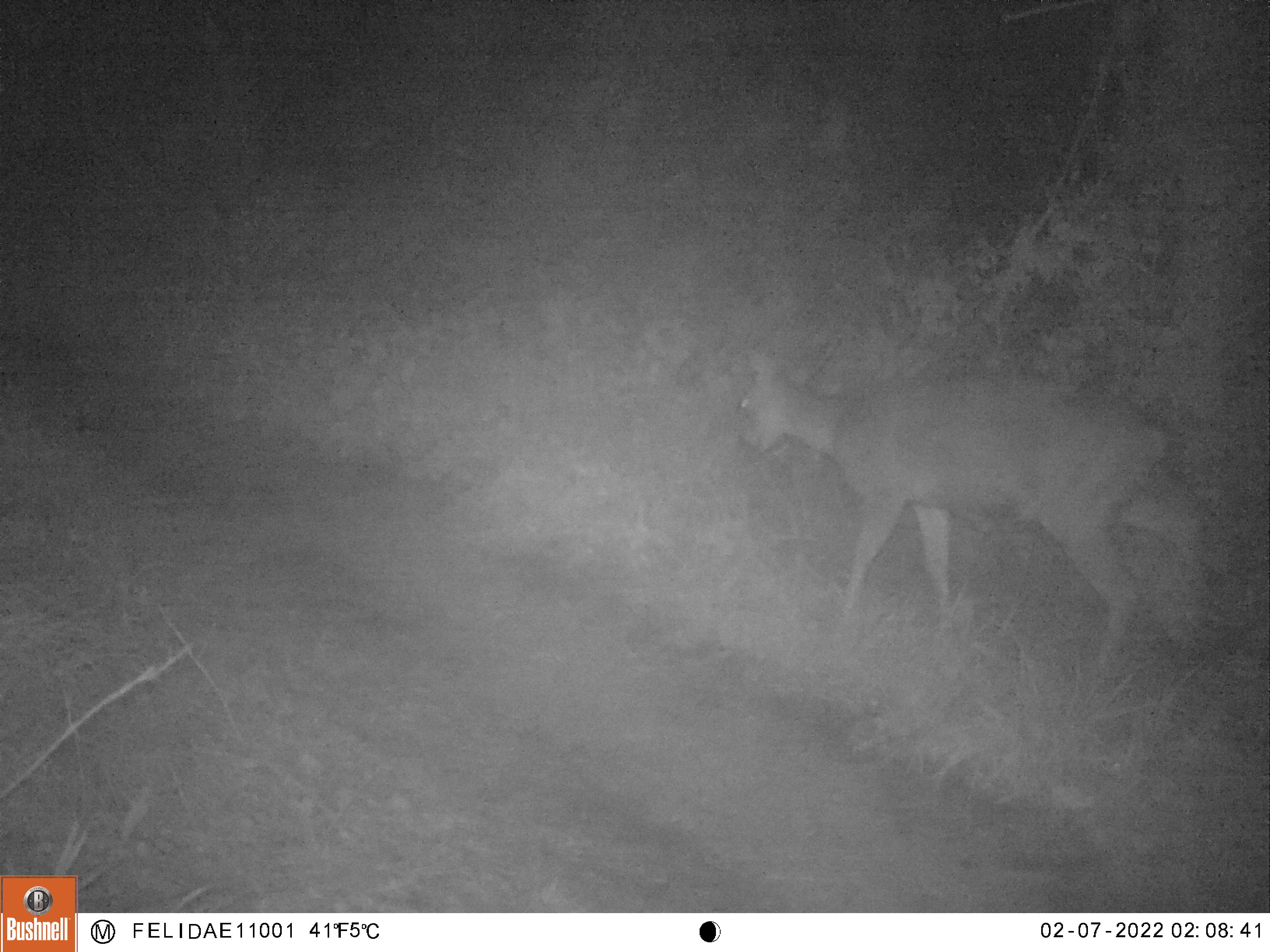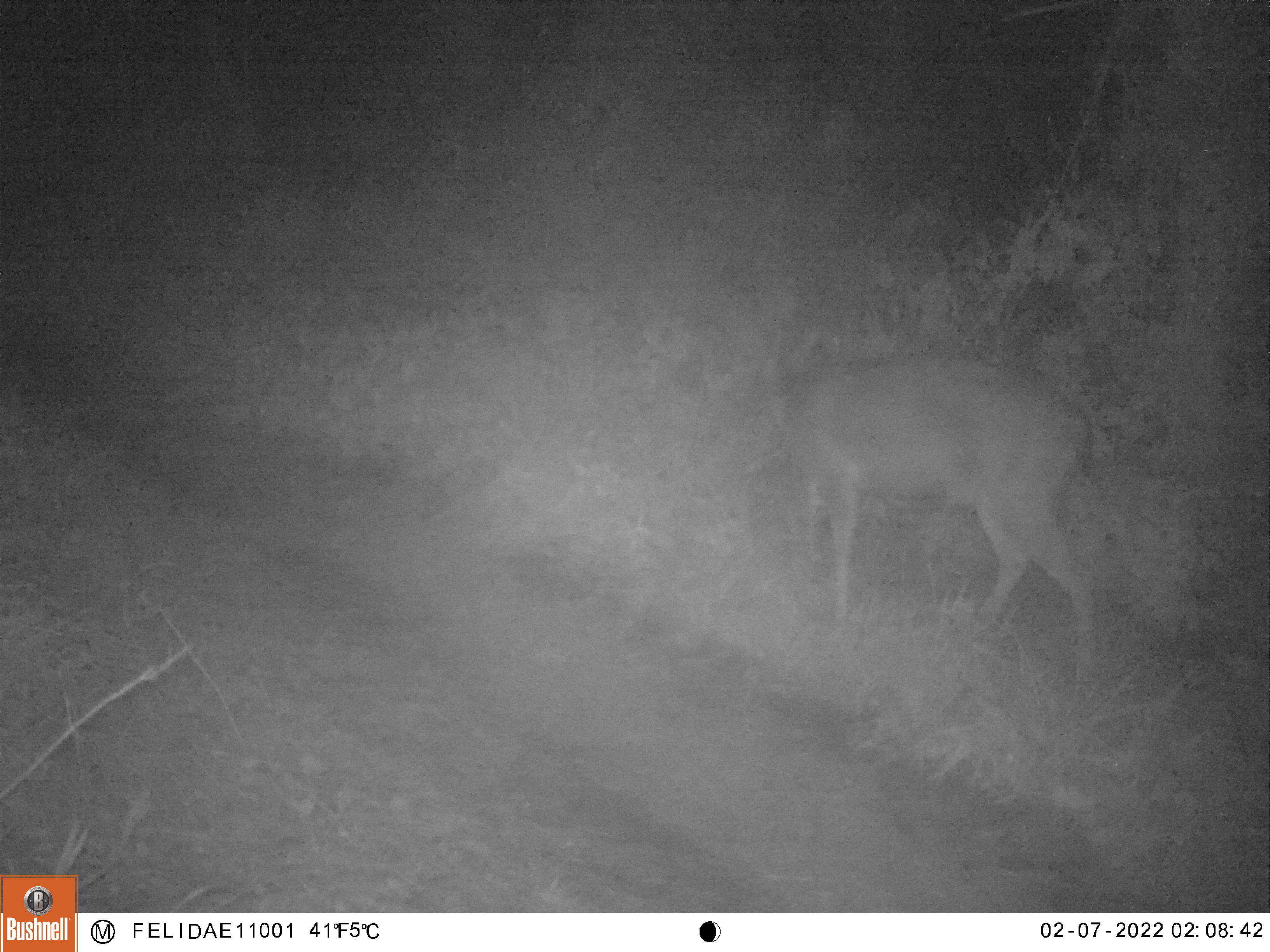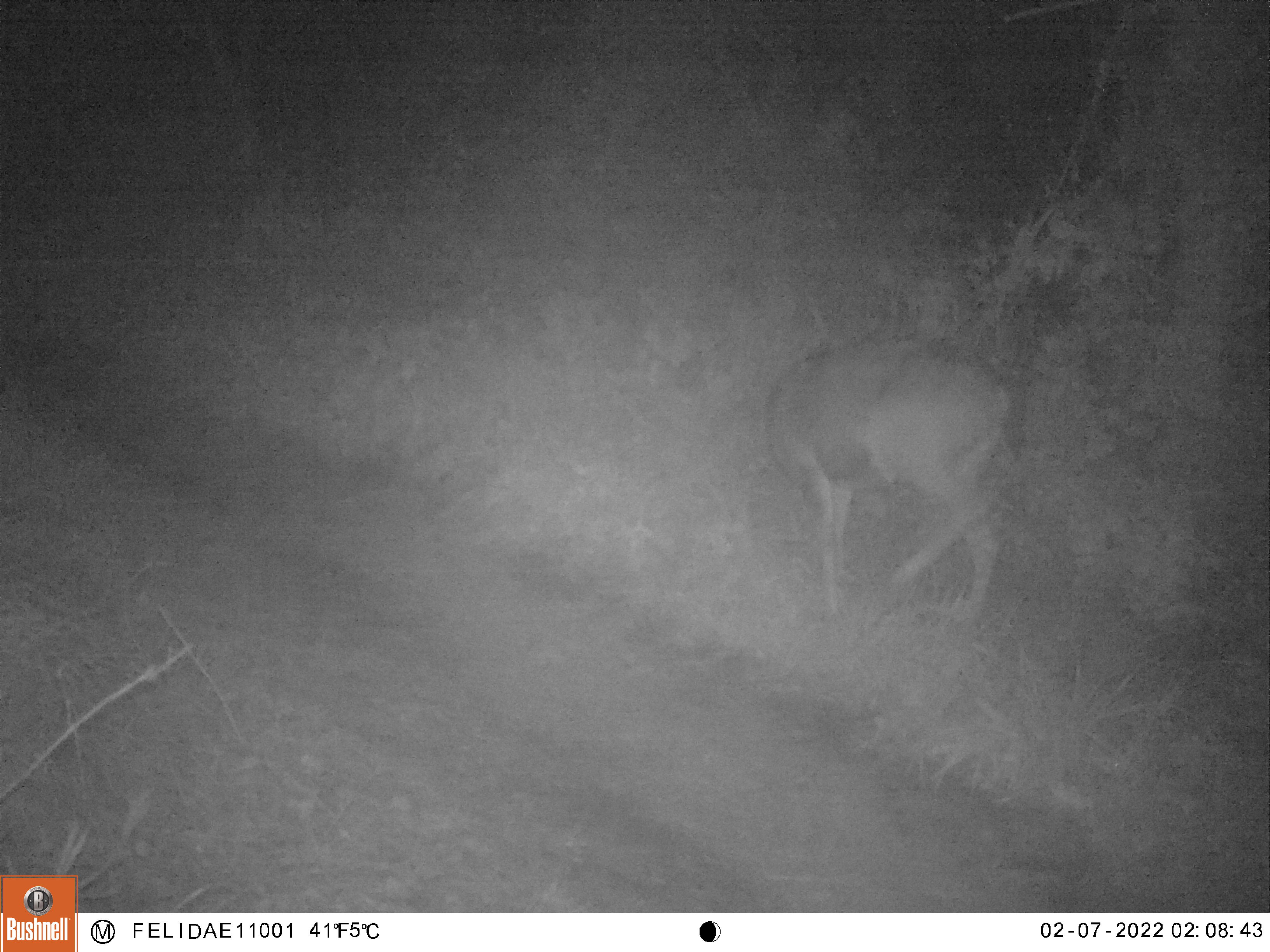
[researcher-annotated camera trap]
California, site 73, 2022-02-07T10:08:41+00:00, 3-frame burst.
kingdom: Animalia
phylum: Chordata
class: Mammalia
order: Artiodactyla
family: Cervidae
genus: Odocoileus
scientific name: Odocoileus hemionus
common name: mule deer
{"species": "mule deer (Odocoileus hemionus)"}